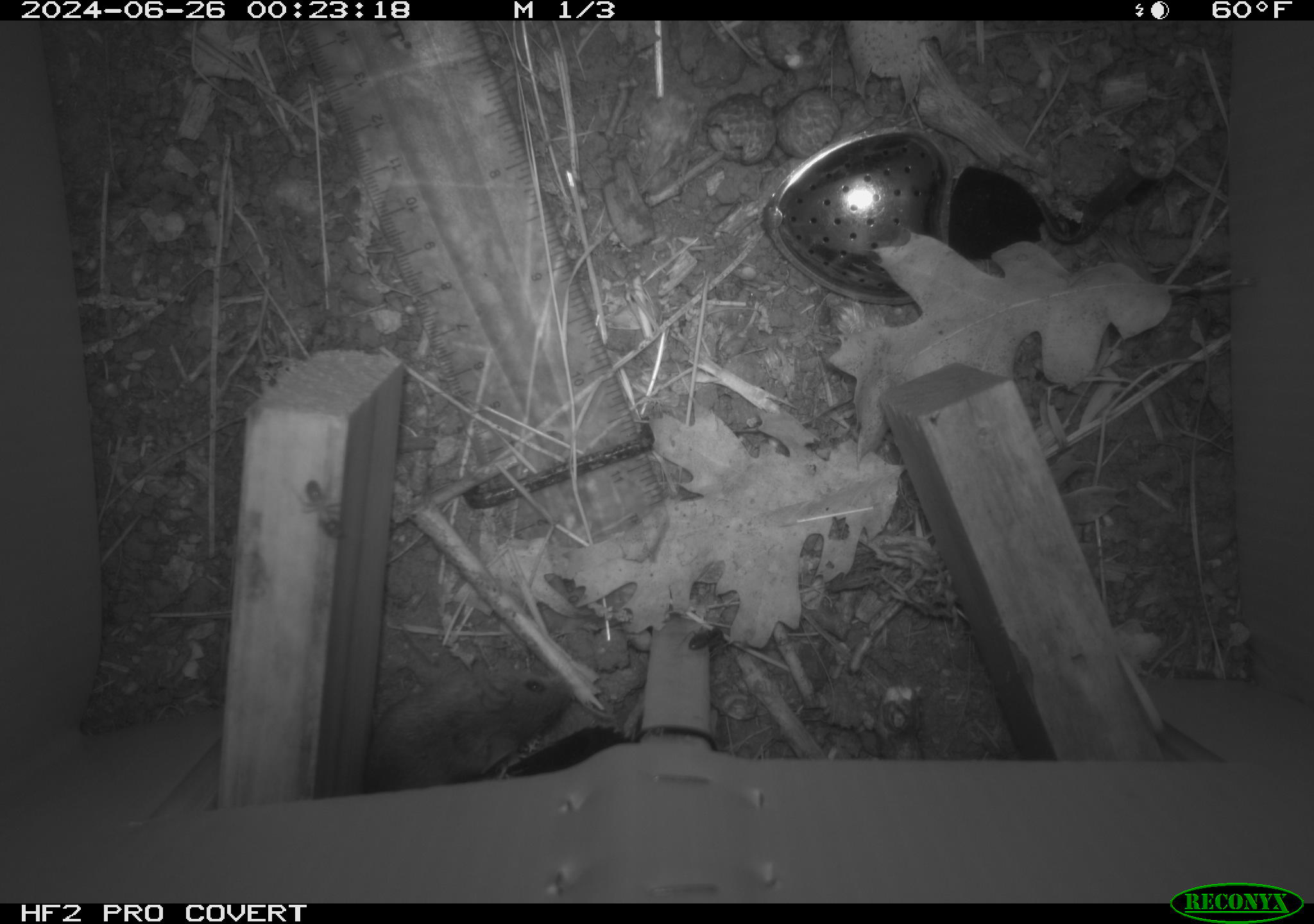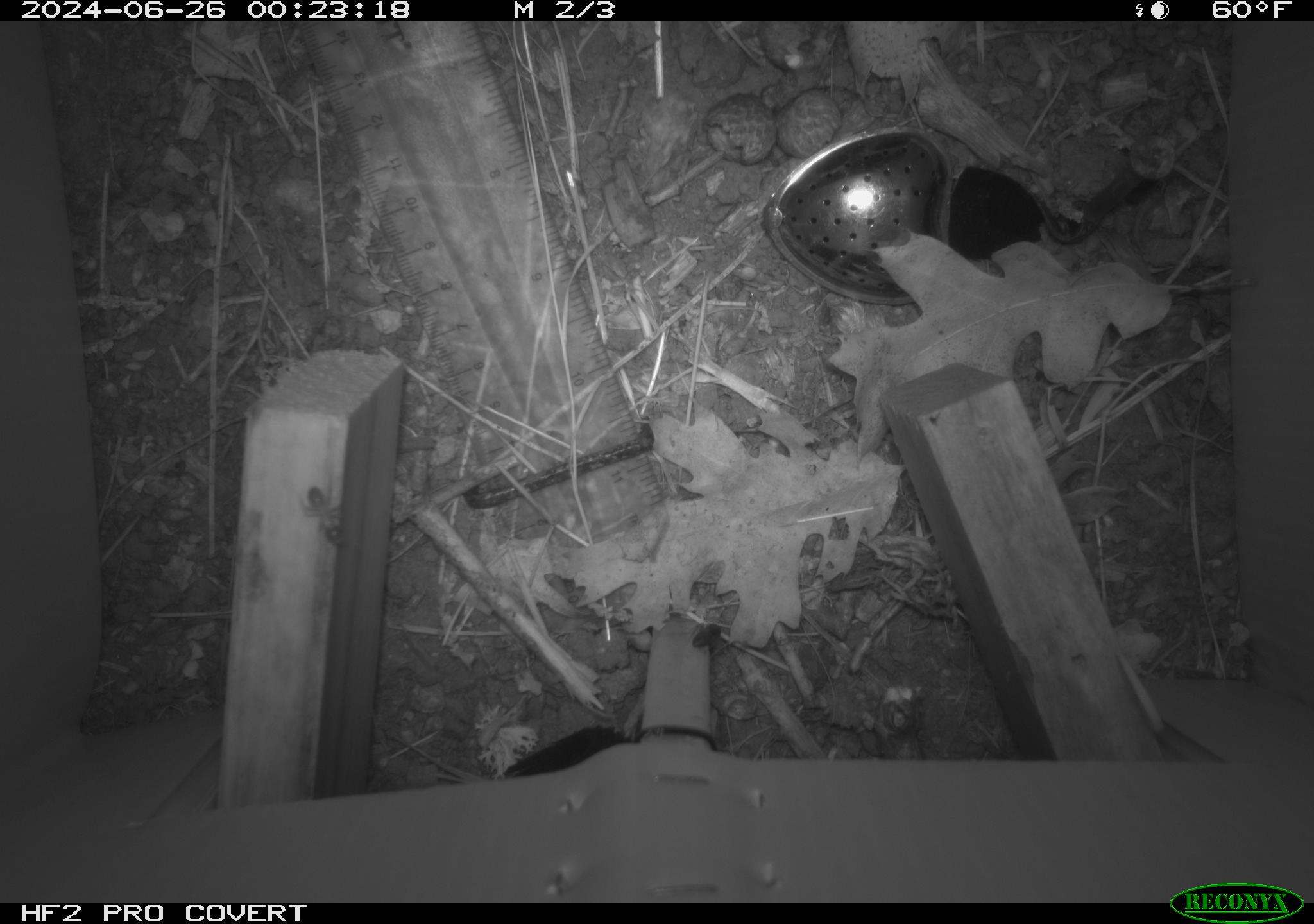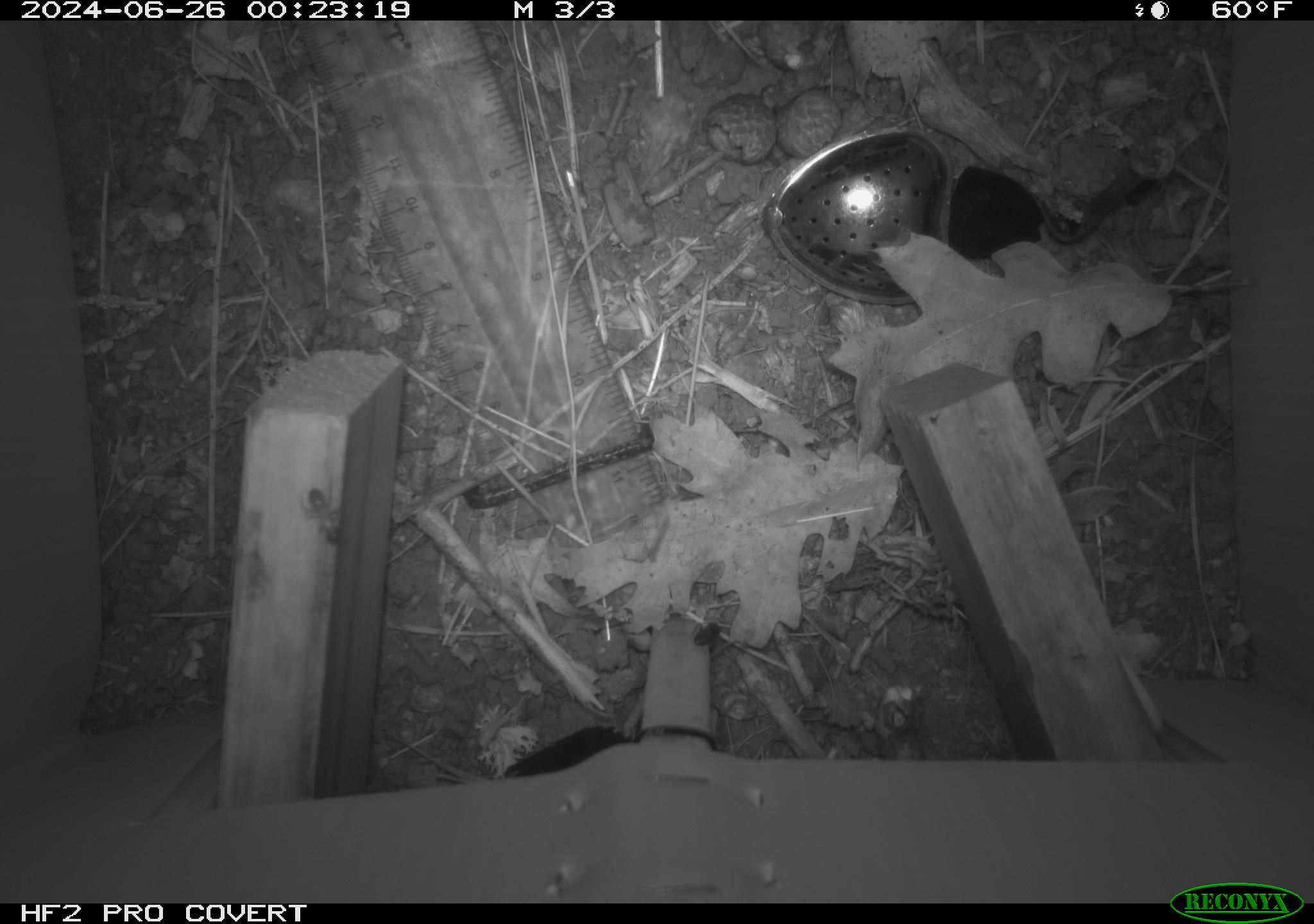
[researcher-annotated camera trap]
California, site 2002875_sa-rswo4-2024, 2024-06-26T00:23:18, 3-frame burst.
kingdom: Animalia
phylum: Chordata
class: Mammalia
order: Rodentia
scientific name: Rodentia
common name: mouse species